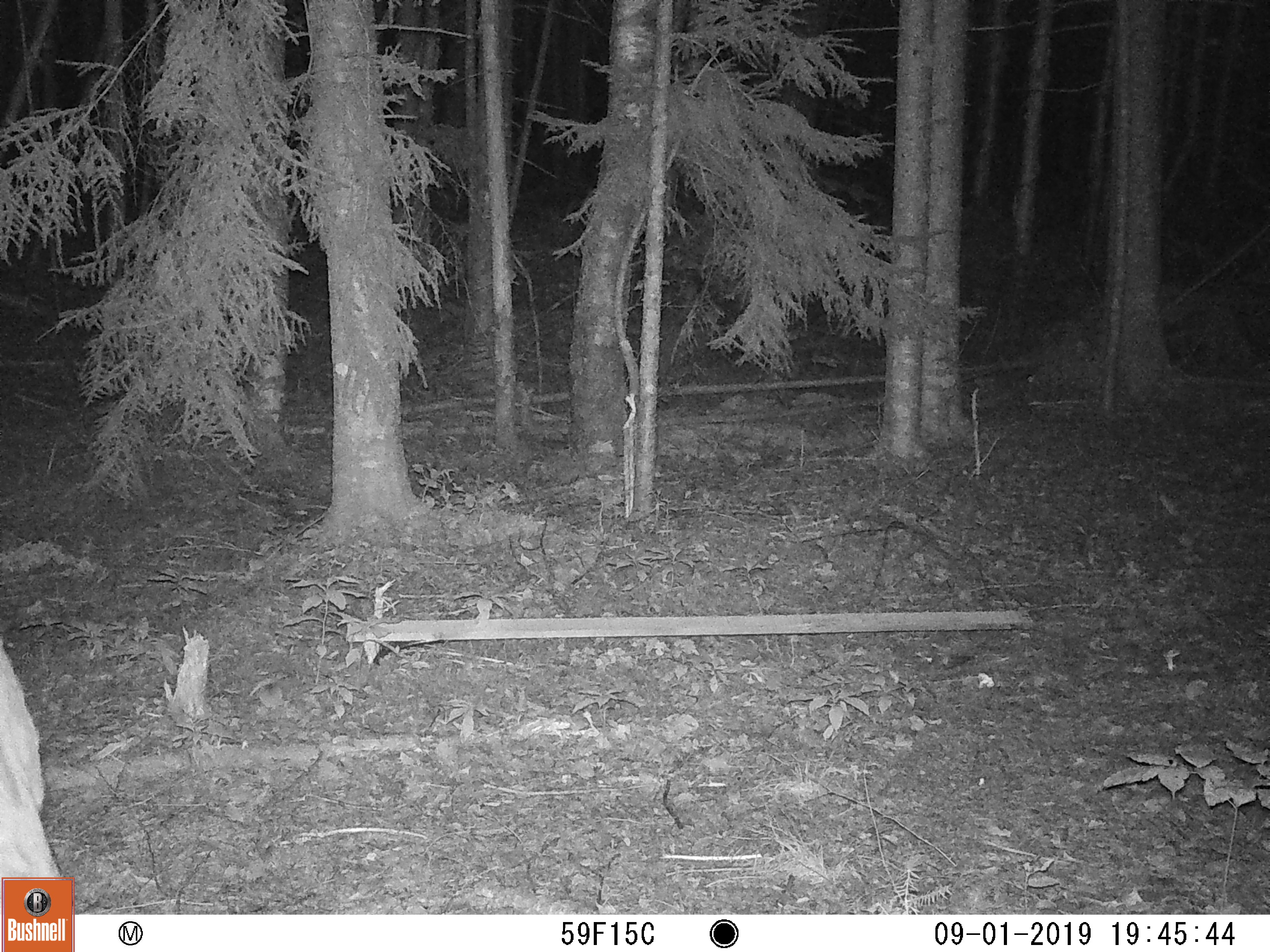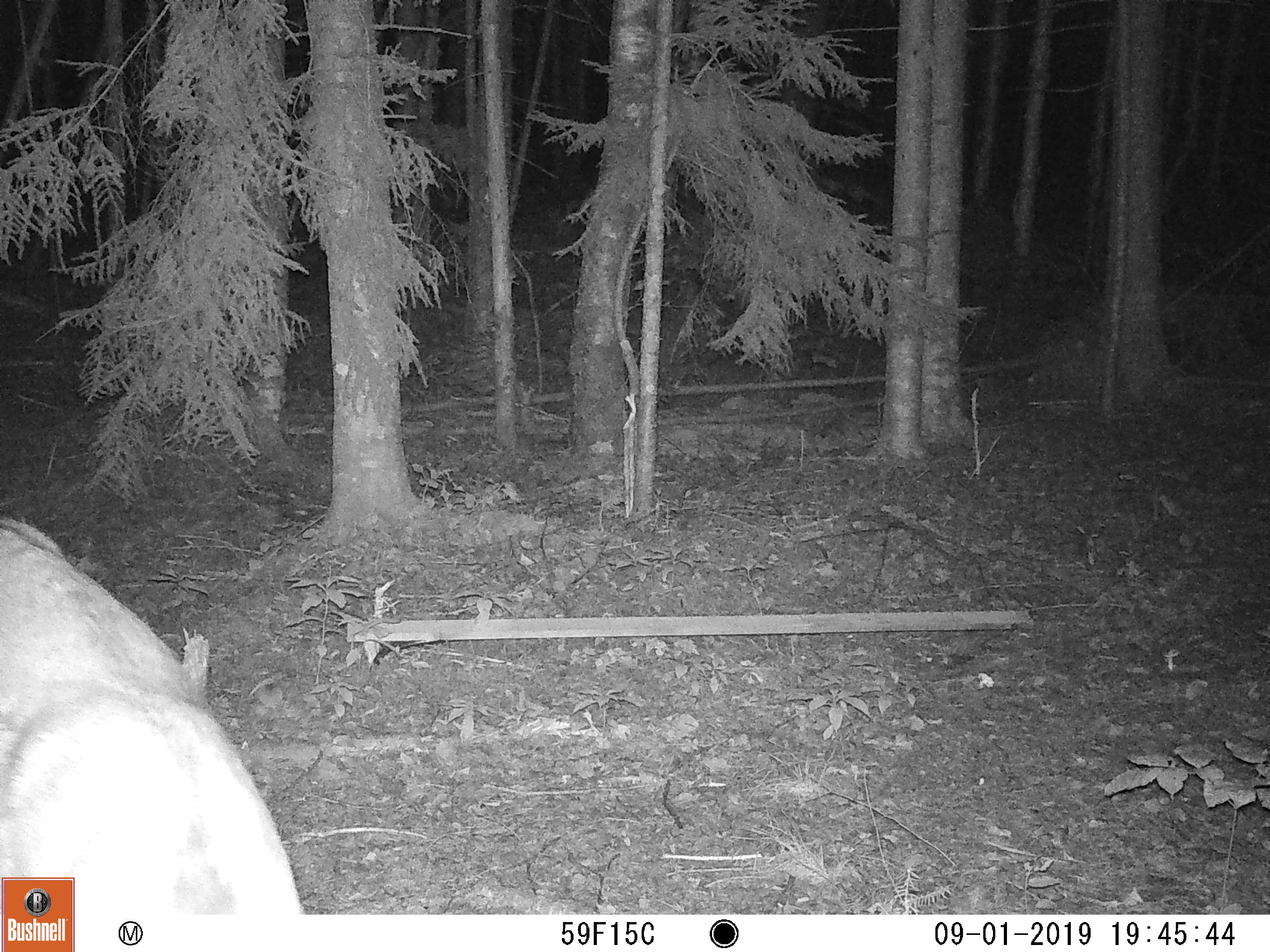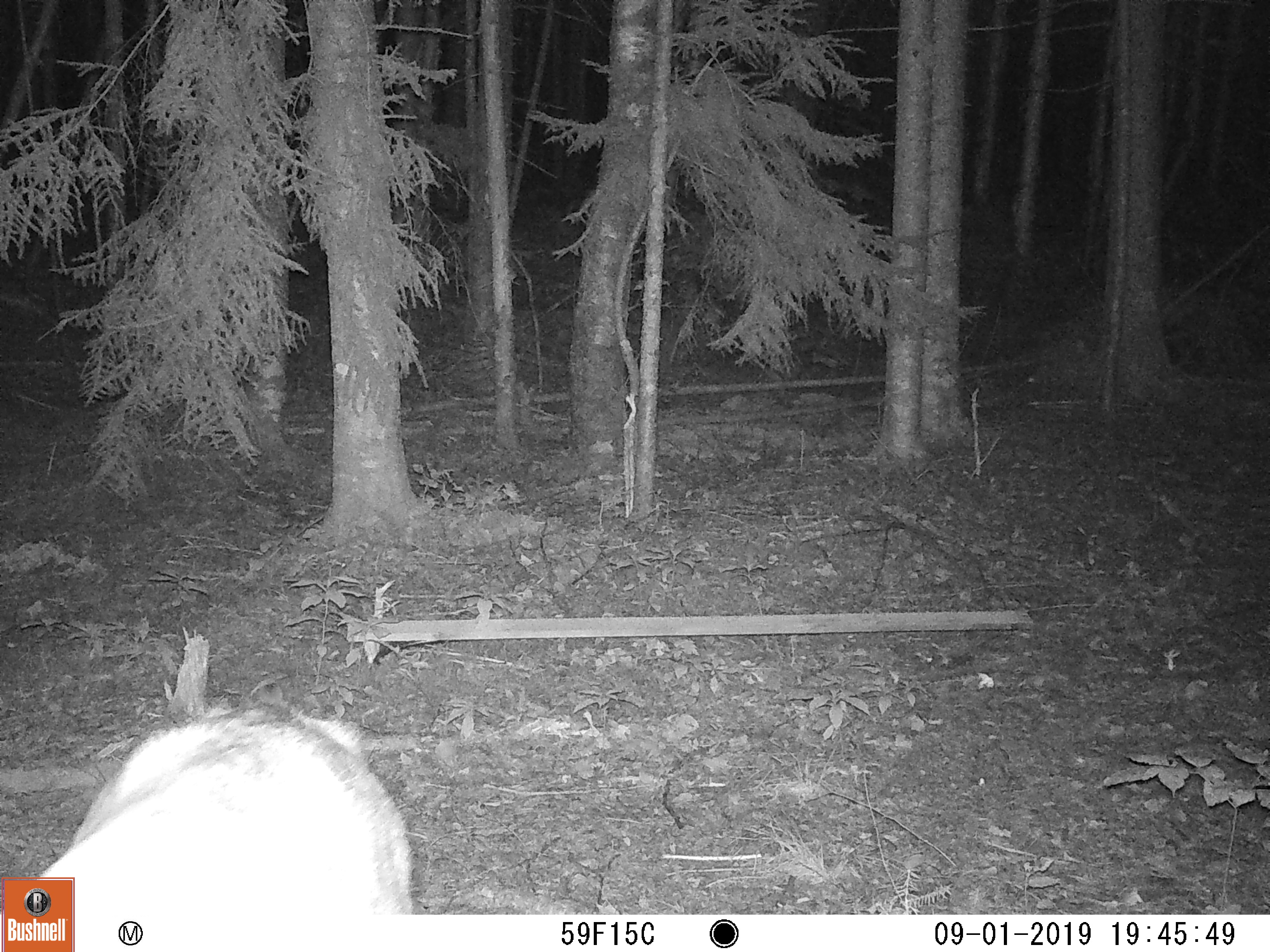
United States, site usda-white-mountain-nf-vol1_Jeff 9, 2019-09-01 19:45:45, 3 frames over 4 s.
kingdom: Animalia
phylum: Chordata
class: Mammalia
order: Artiodactyla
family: Cervidae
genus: Odocoileus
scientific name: Odocoileus virginianus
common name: white-tailed deer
White-tailed deer (Odocoileus virginianus).